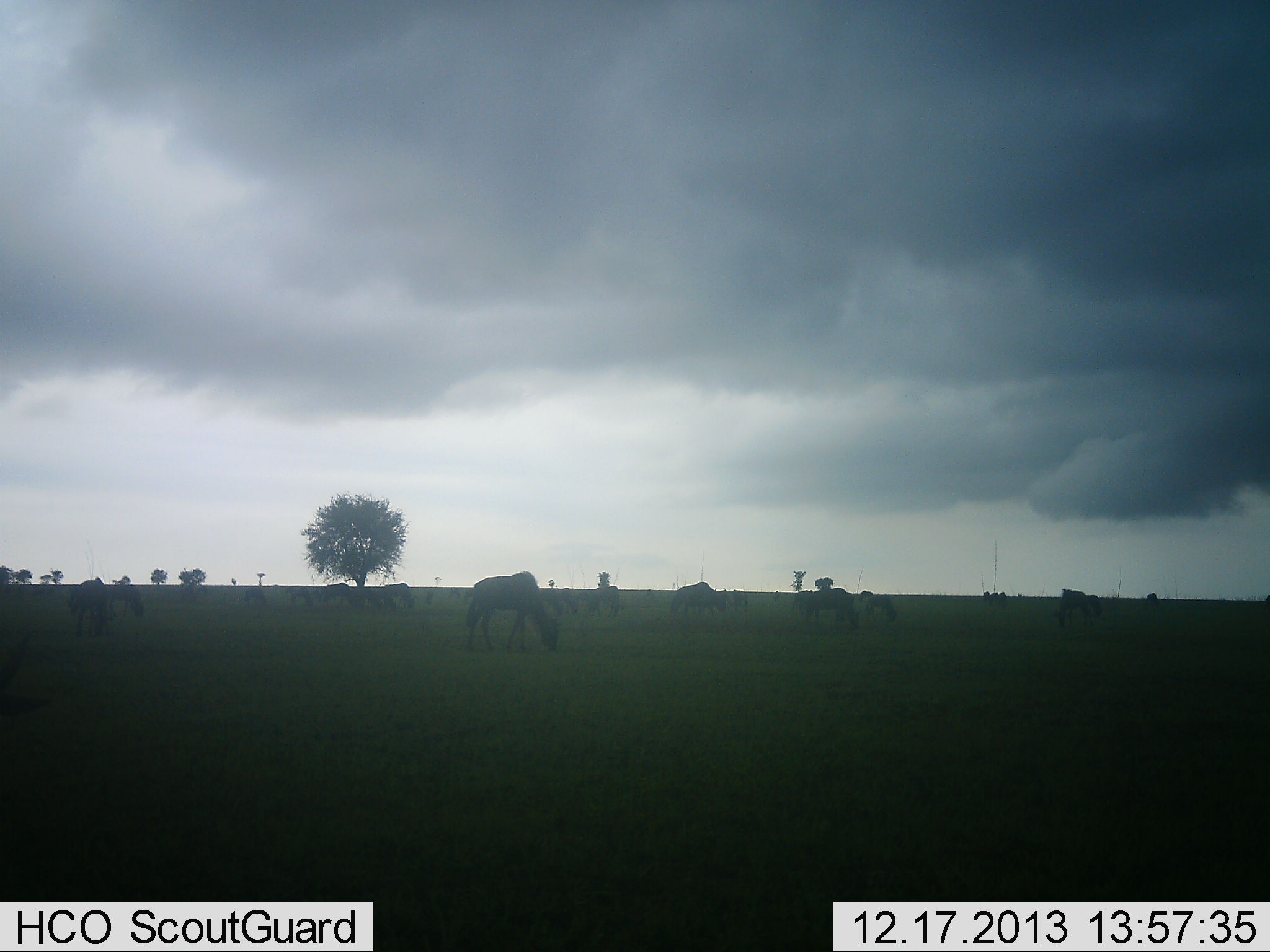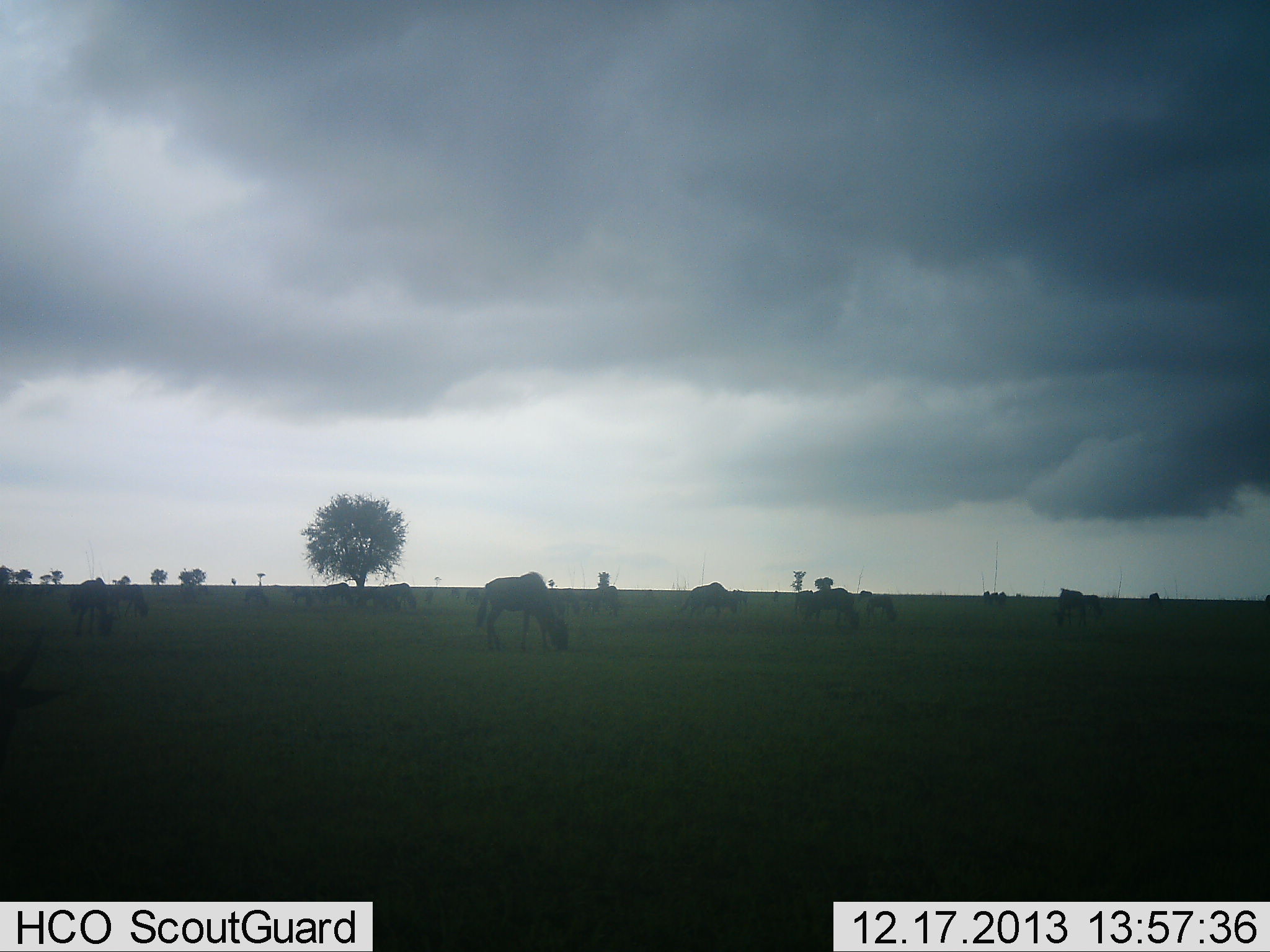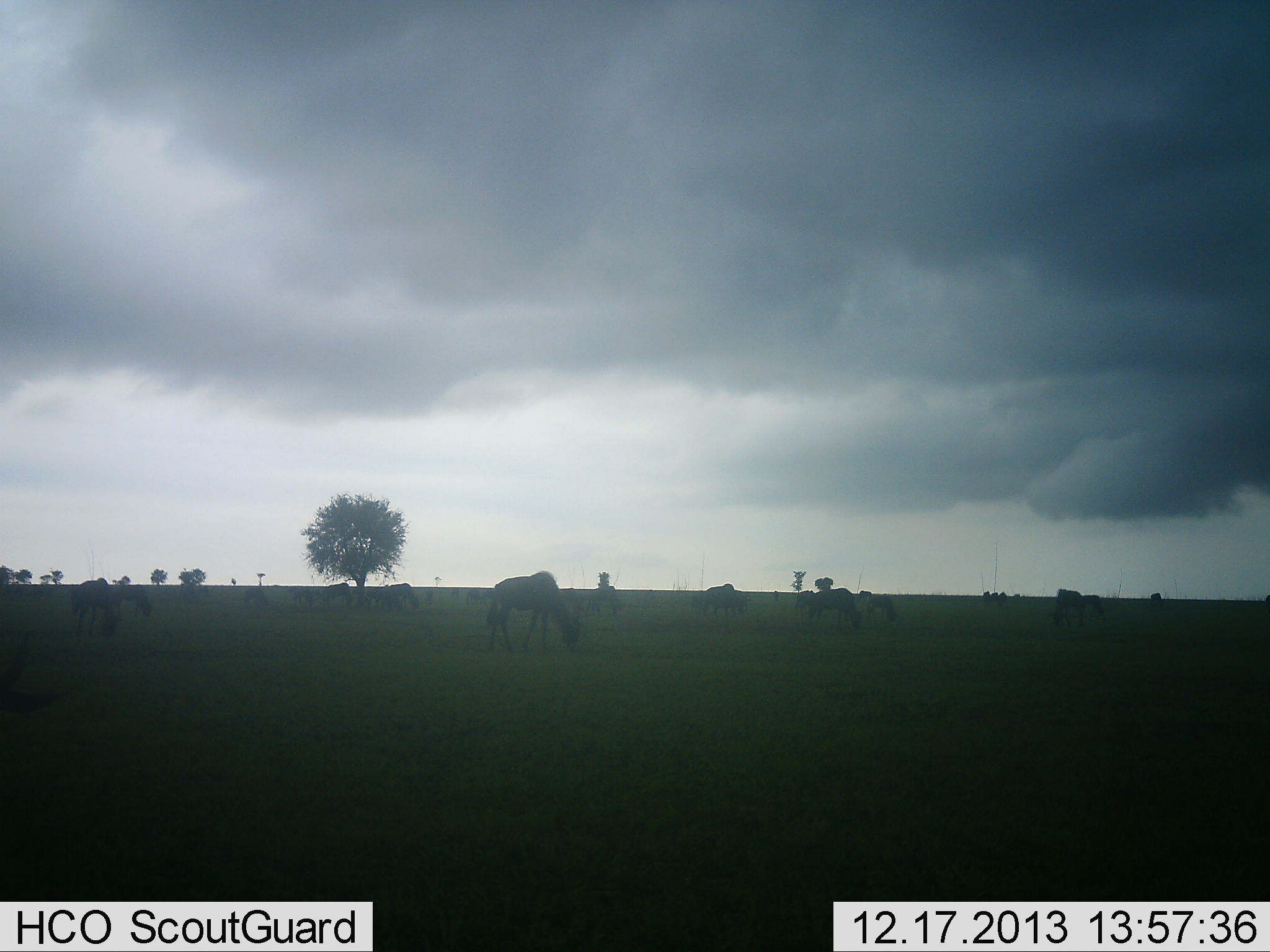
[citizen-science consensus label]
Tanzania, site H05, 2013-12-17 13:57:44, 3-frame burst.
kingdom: Animalia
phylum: Chordata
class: Mammalia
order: Artiodactyla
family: Bovidae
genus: Connochaetes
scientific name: Connochaetes taurinus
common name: blue wildebeest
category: wildebeest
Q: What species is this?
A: Wildebeest (blue wildebeest) (Connochaetes taurinus).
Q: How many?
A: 11-50.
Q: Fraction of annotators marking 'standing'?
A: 40%.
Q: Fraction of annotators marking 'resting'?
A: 10%.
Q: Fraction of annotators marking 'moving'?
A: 60%.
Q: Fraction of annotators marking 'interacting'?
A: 0%.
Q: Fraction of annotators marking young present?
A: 0%.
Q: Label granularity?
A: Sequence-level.